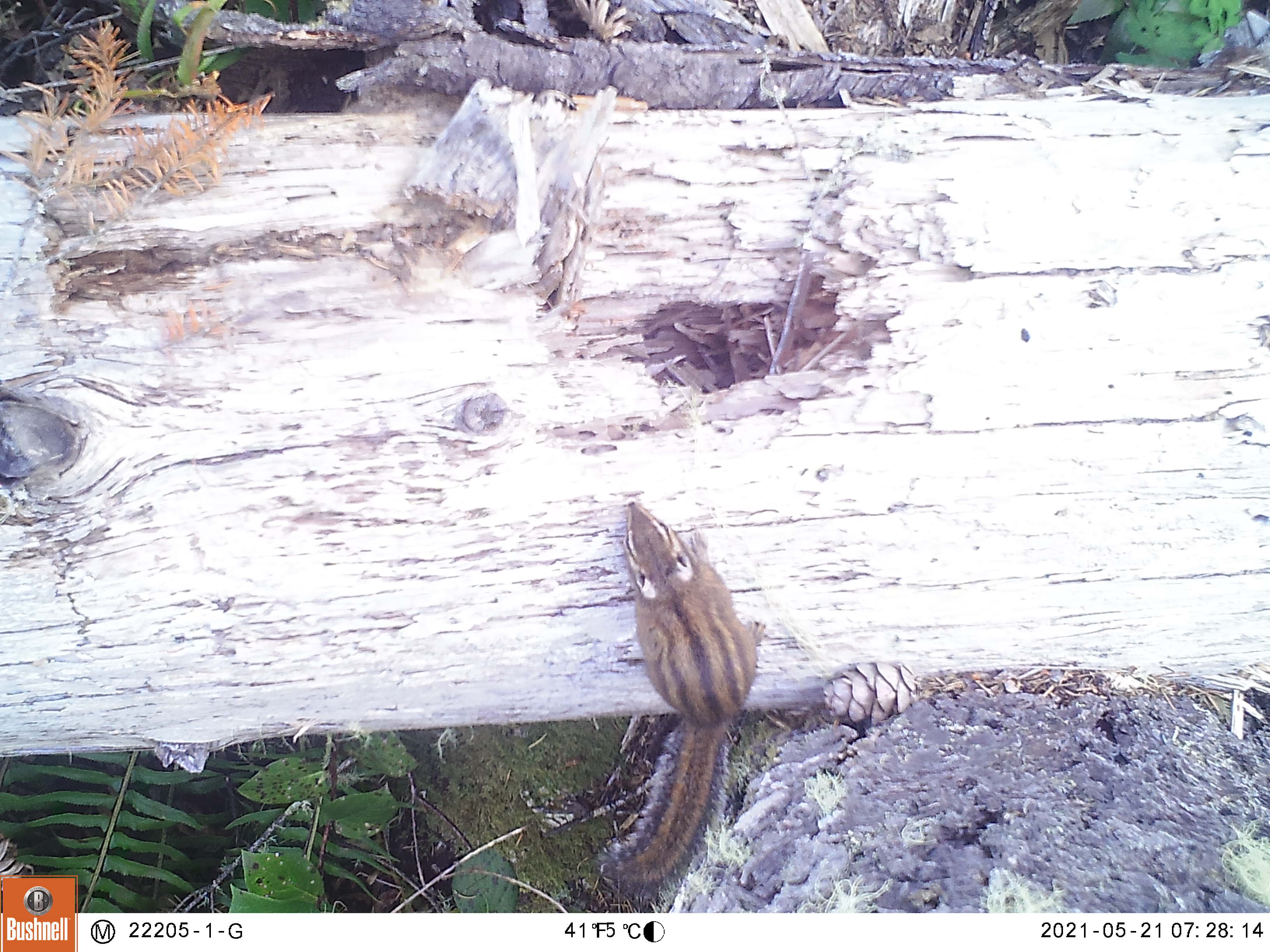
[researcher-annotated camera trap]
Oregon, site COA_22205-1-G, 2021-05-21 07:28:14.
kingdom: Animalia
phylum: Chordata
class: Mammalia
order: Rodentia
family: Sciuridae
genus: Neotamias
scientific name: Neotamias townsendii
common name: townsend's chipmunk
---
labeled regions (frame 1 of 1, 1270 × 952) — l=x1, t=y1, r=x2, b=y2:
townsend's chipmunk: l=535, t=479, r=793, b=909